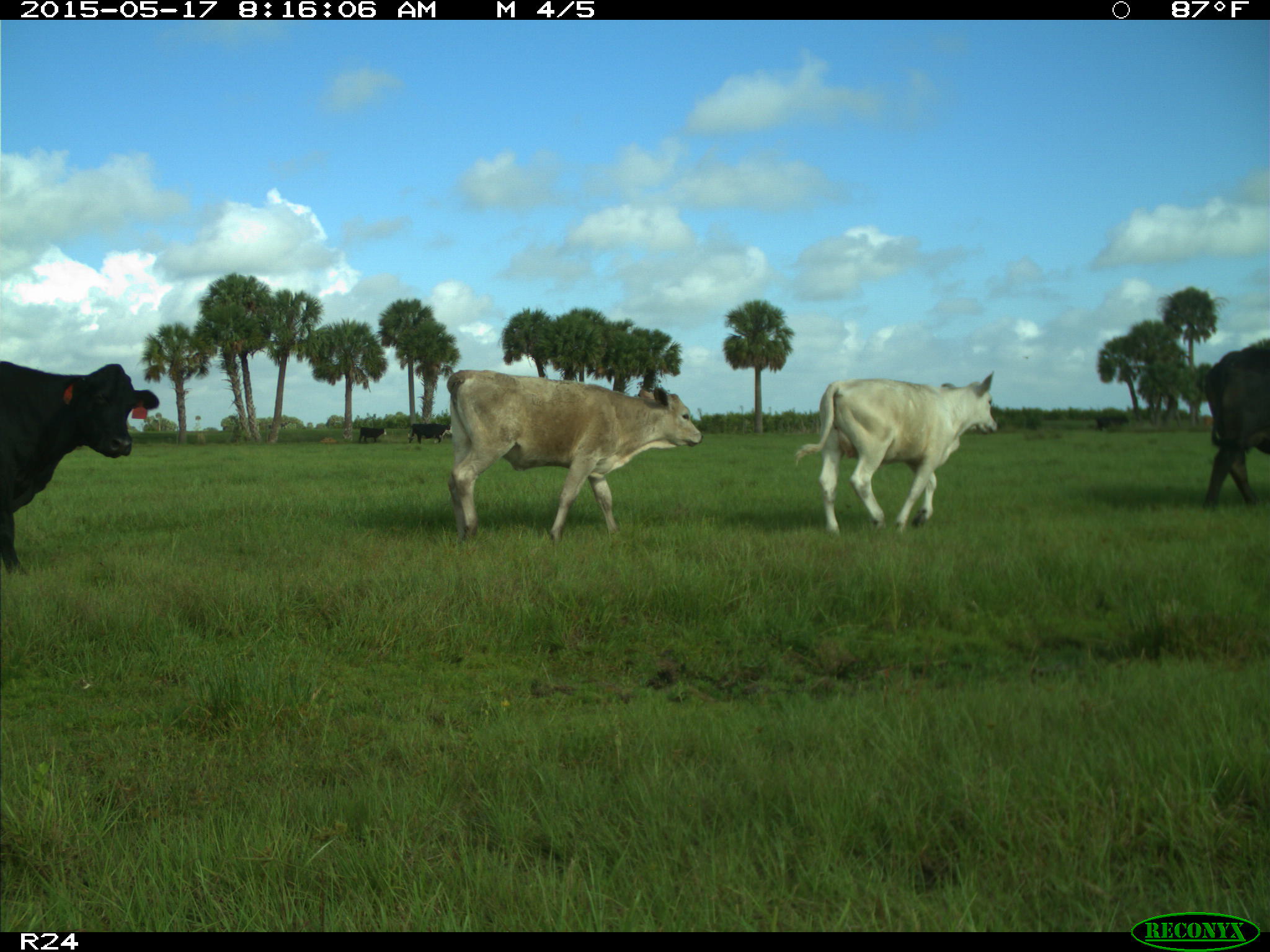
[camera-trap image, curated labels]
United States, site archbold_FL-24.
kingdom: Animalia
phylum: Chordata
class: Mammalia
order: Artiodactyla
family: Bovidae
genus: Bos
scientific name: Bos taurus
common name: domestic cow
Bos taurus (domestic cow).